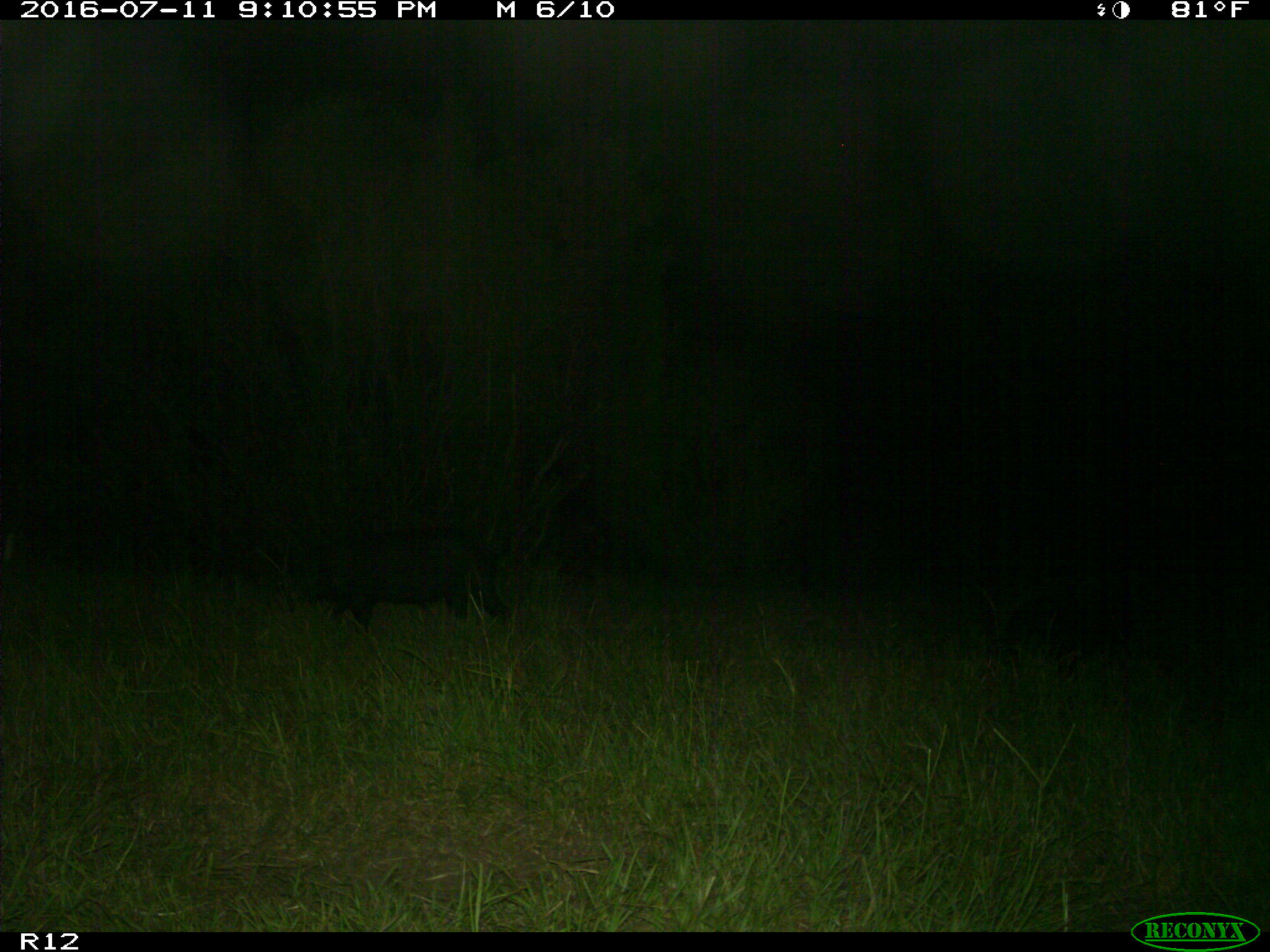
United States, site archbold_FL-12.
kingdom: Animalia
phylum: Chordata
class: Mammalia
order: Artiodactyla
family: Suidae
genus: Sus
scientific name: Sus scrofa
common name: wild boar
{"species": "Sus scrofa (wild boar)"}